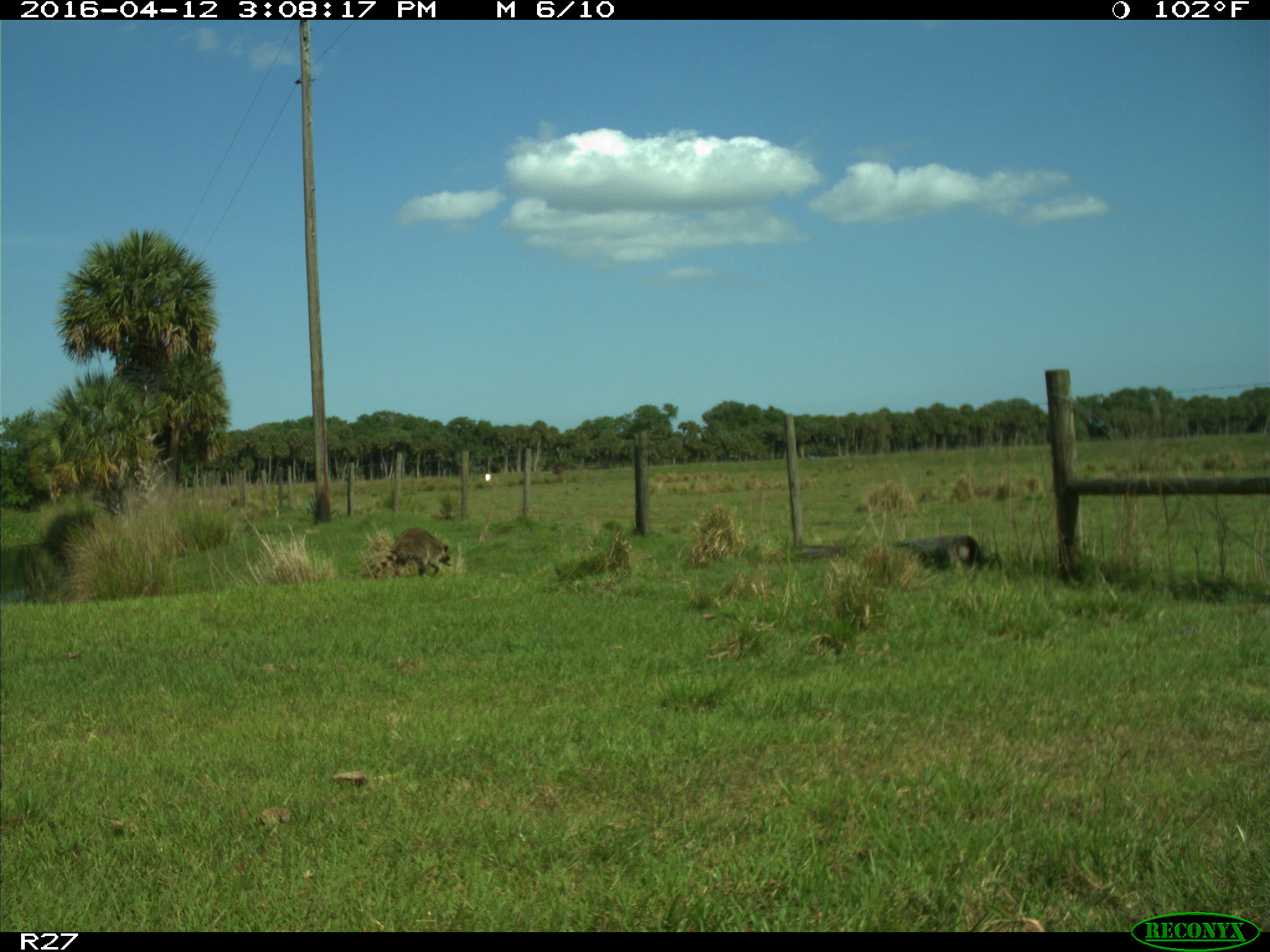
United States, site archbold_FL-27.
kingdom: Animalia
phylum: Chordata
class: Mammalia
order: Carnivora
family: Procyonidae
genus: Procyon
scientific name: Procyon lotor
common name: common raccoon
Procyon lotor (common raccoon).